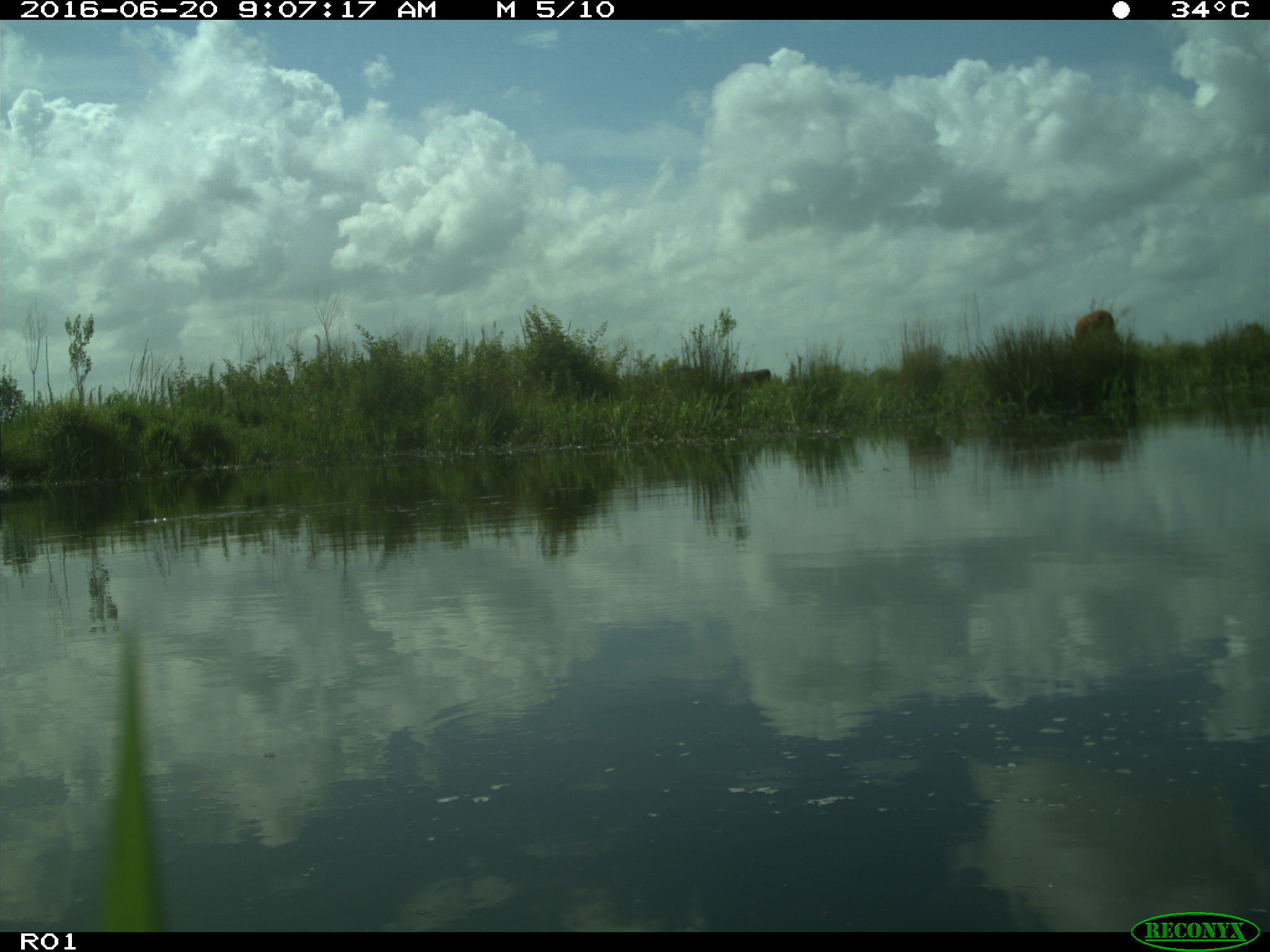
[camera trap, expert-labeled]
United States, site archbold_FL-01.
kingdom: Animalia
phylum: Chordata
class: Mammalia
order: Artiodactyla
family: Bovidae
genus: Bos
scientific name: Bos taurus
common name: domestic cow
Bos taurus (domestic cow).